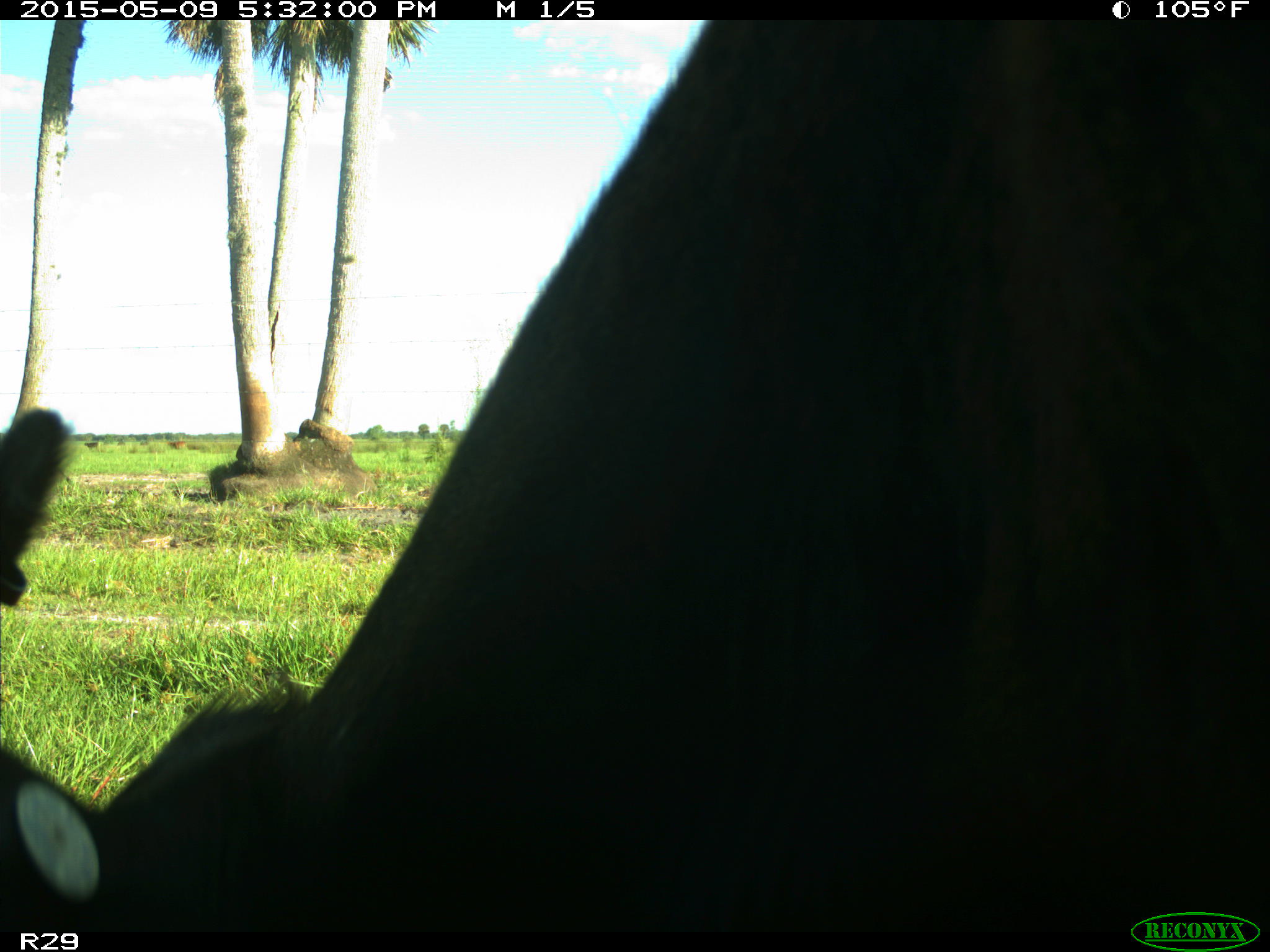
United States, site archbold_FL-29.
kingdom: Animalia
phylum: Chordata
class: Mammalia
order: Artiodactyla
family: Bovidae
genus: Bos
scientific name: Bos taurus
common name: domestic cow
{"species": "Bos taurus (domestic cow)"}